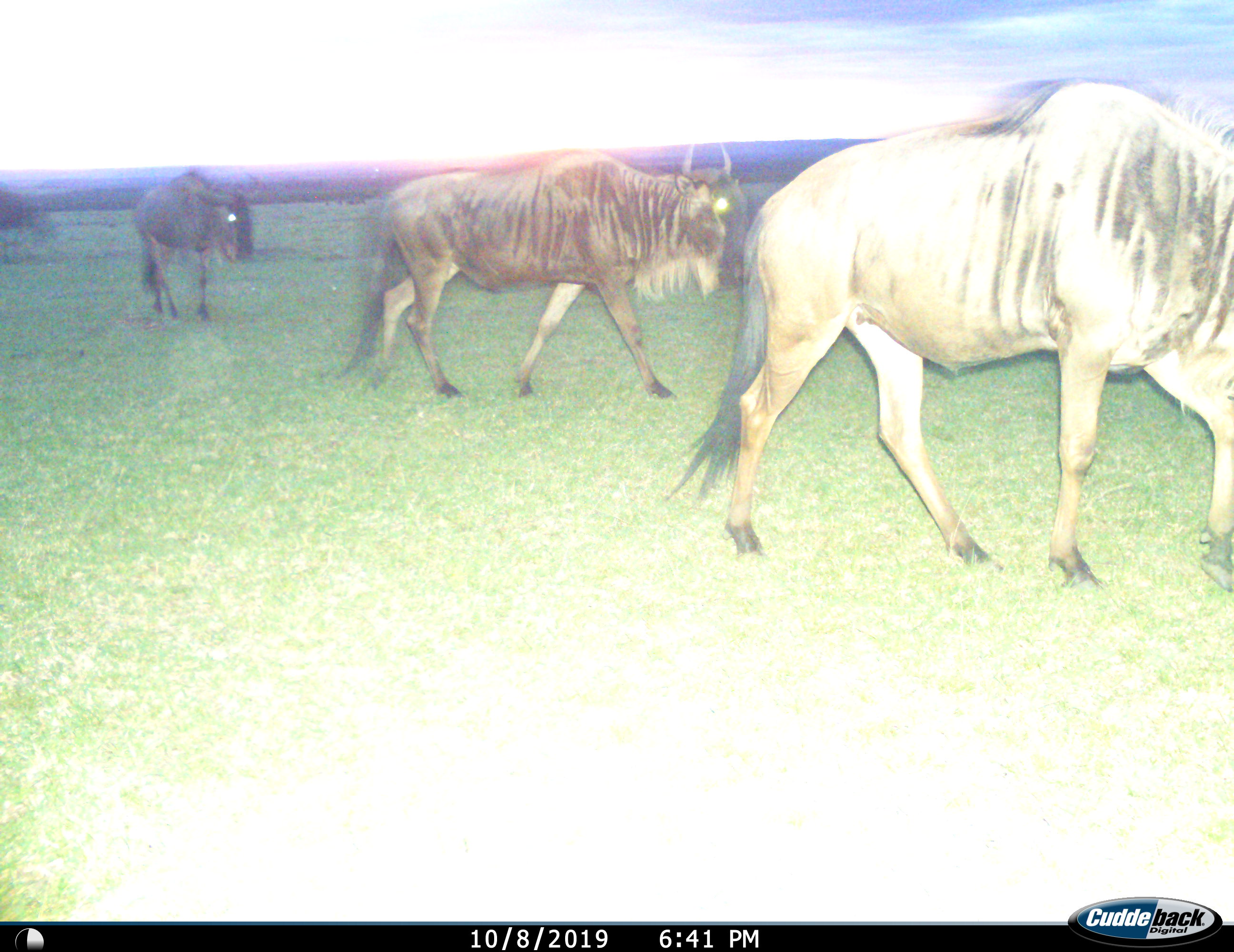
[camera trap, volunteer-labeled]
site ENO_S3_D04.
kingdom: Animalia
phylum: Chordata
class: Mammalia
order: Artiodactyla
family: Bovidae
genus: Connochaetes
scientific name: Connochaetes taurinus taurinus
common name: blue wildebeest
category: wildebeestblue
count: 3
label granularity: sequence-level